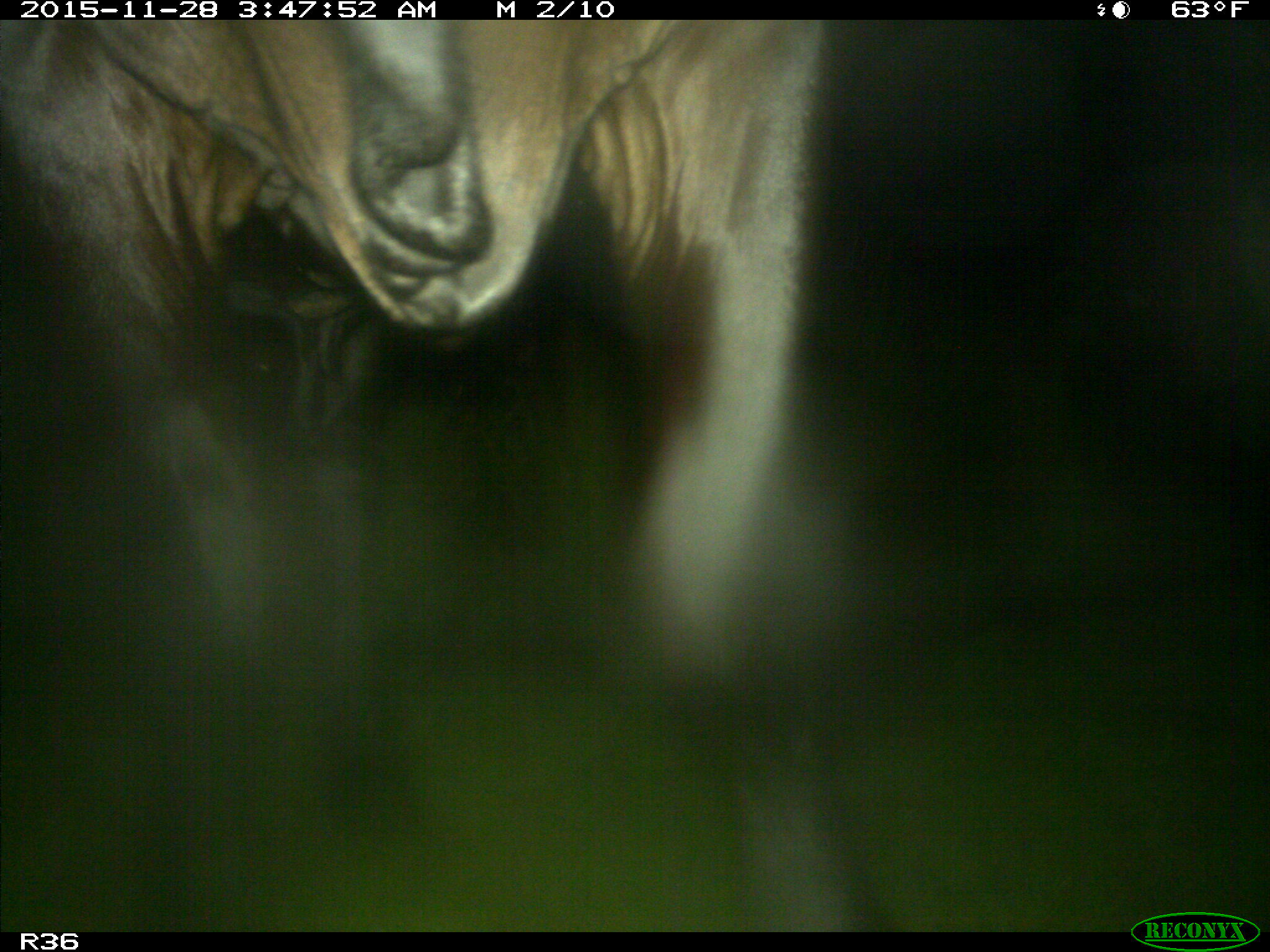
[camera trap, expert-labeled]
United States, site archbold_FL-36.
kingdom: Animalia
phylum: Chordata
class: Mammalia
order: Artiodactyla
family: Bovidae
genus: Bos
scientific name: Bos taurus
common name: domestic cow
Bos taurus (domestic cow).